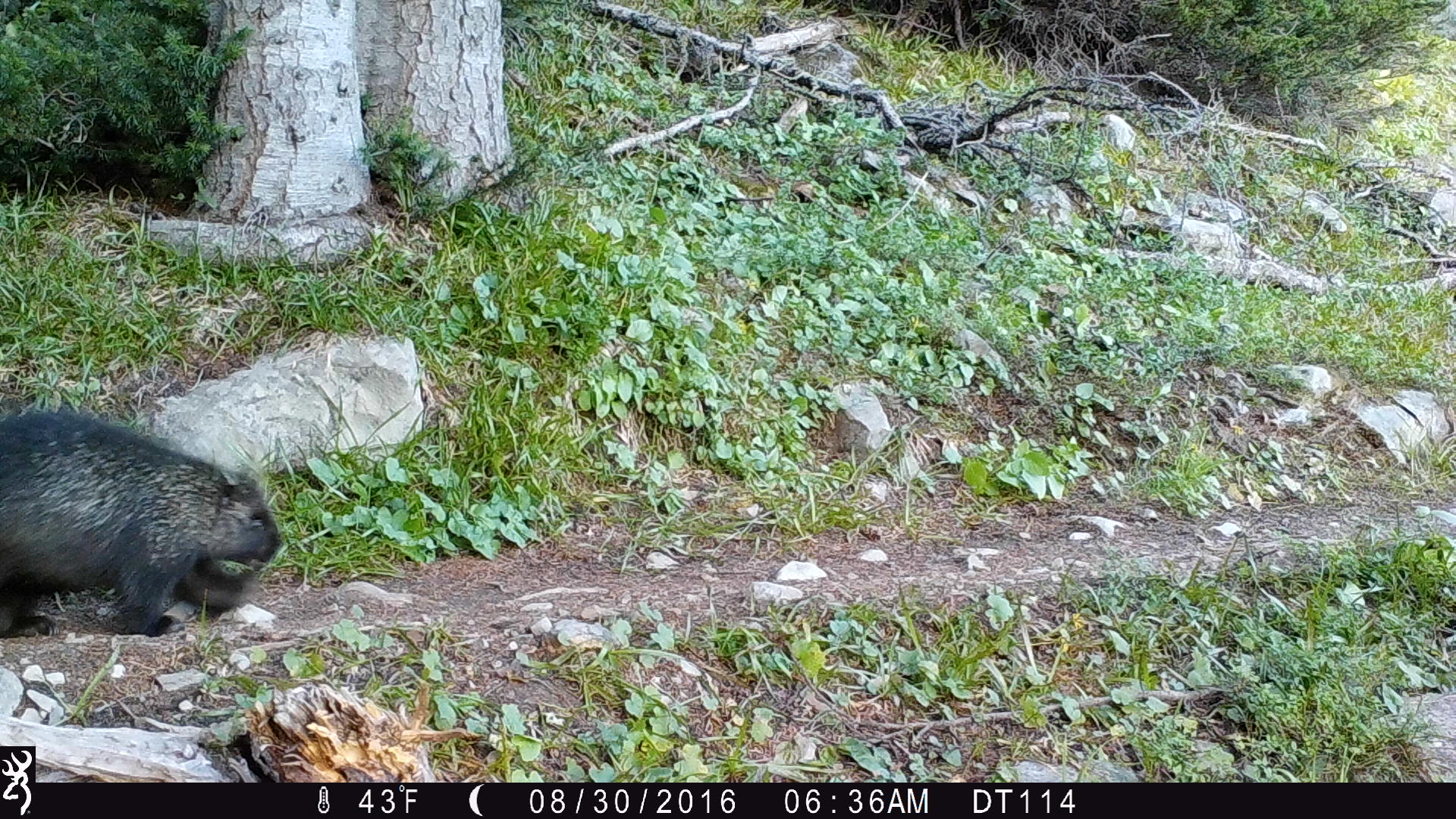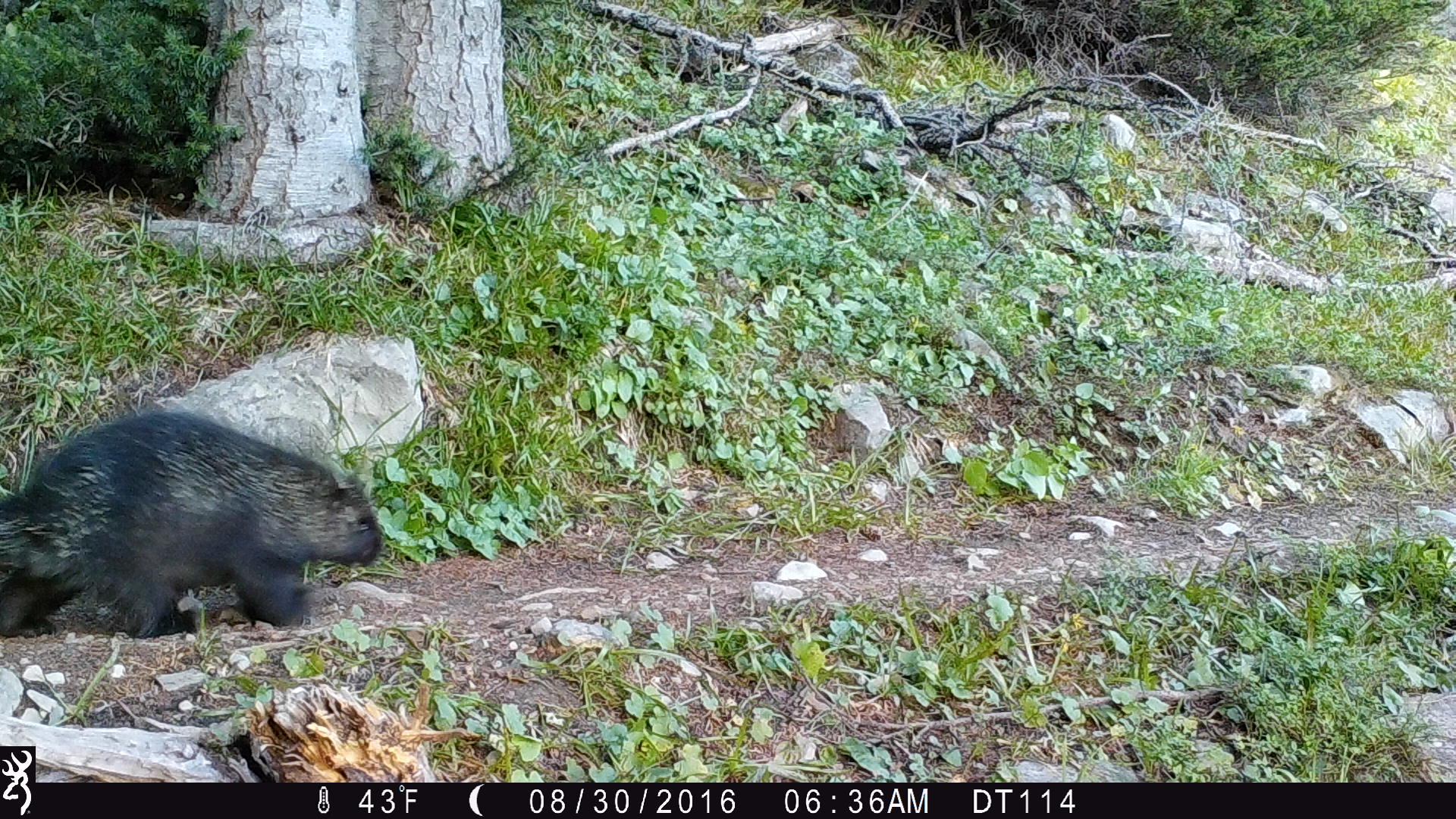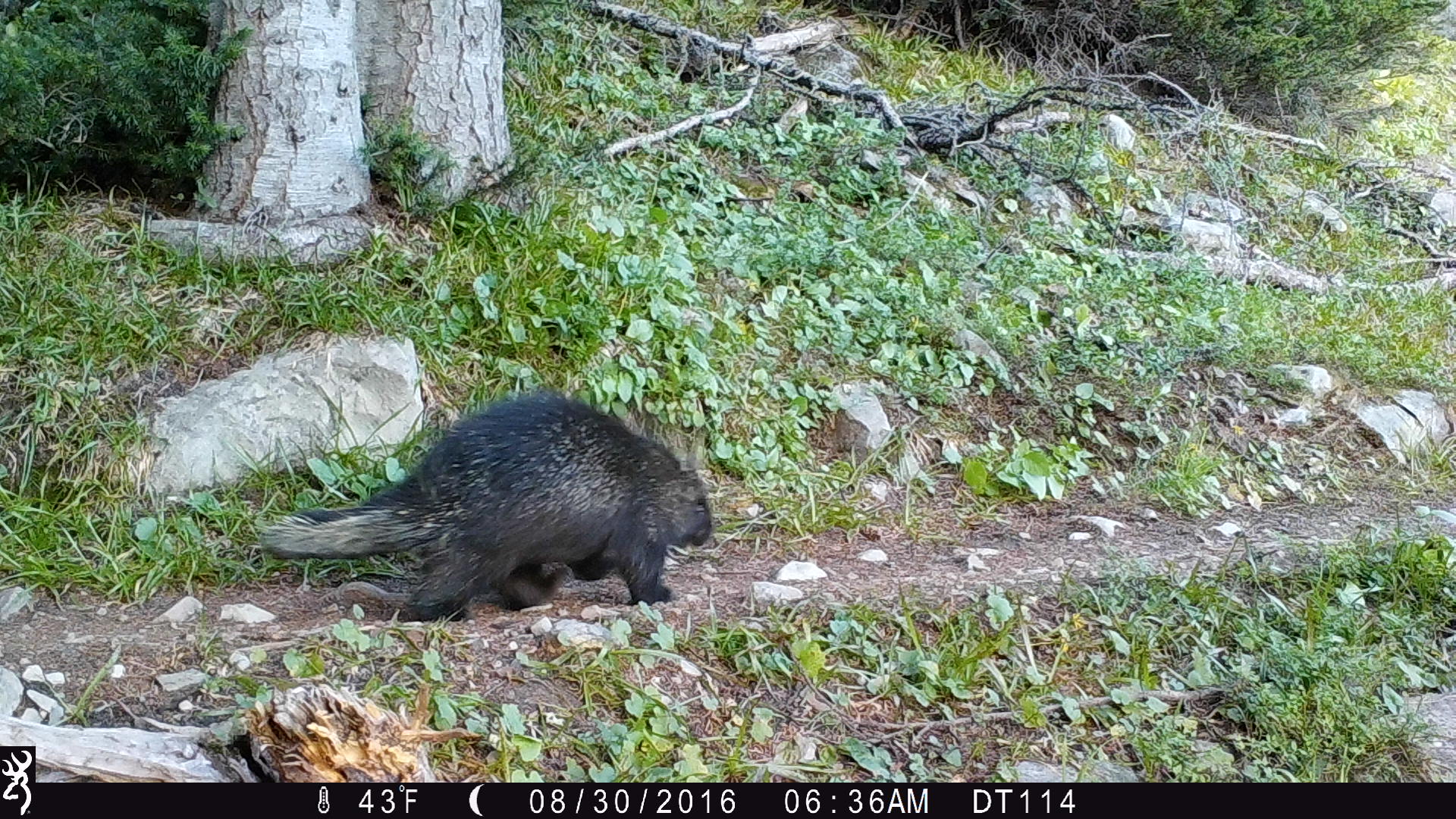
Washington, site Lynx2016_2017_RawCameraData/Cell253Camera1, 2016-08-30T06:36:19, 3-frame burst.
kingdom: Animalia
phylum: Chordata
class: Mammalia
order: Rodentia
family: Erethizontidae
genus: Erethizon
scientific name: Erethizon dorsatum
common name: north american porcupine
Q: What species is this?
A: Erethizon dorsatum (north american porcupine).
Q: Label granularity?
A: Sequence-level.